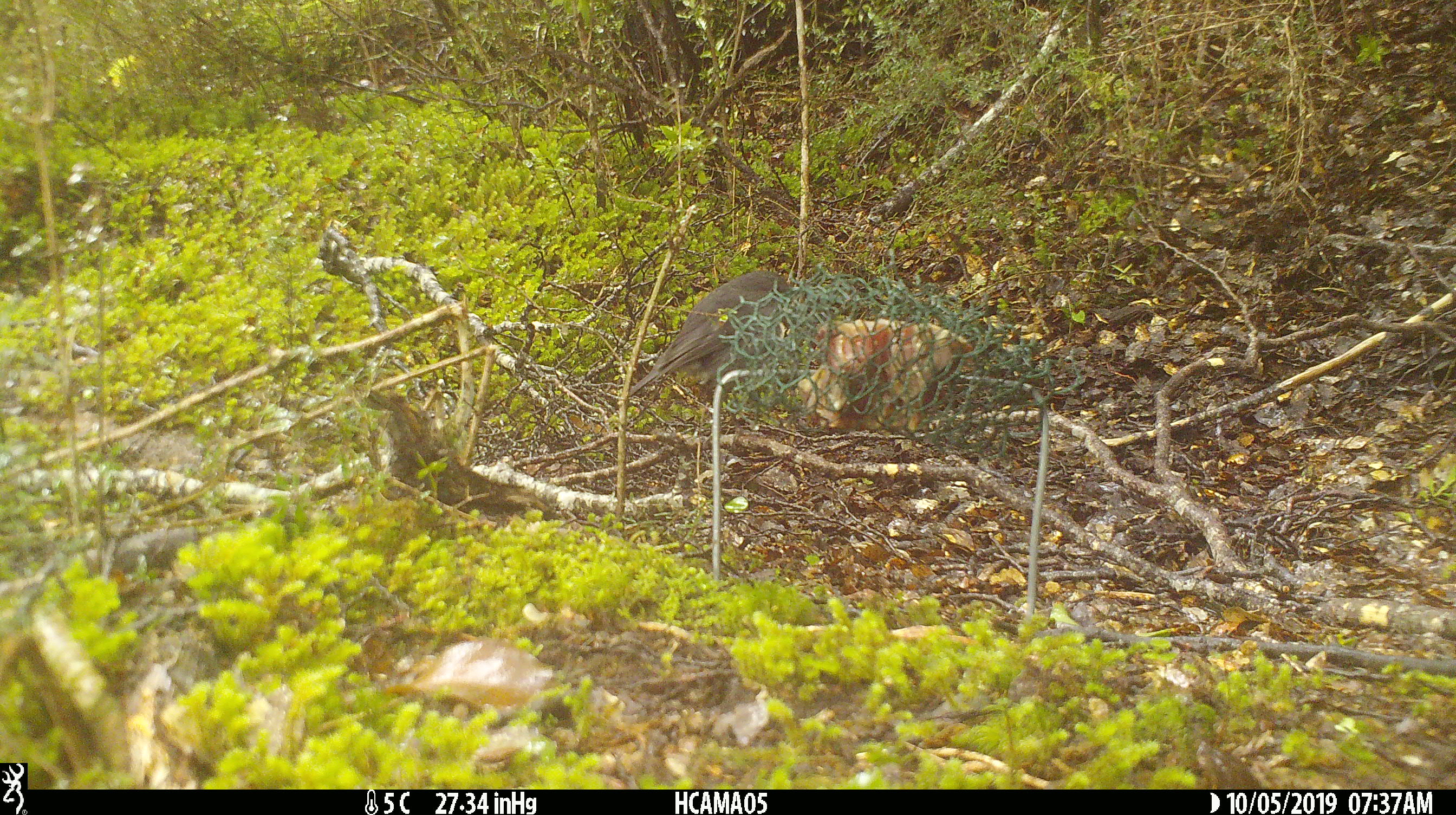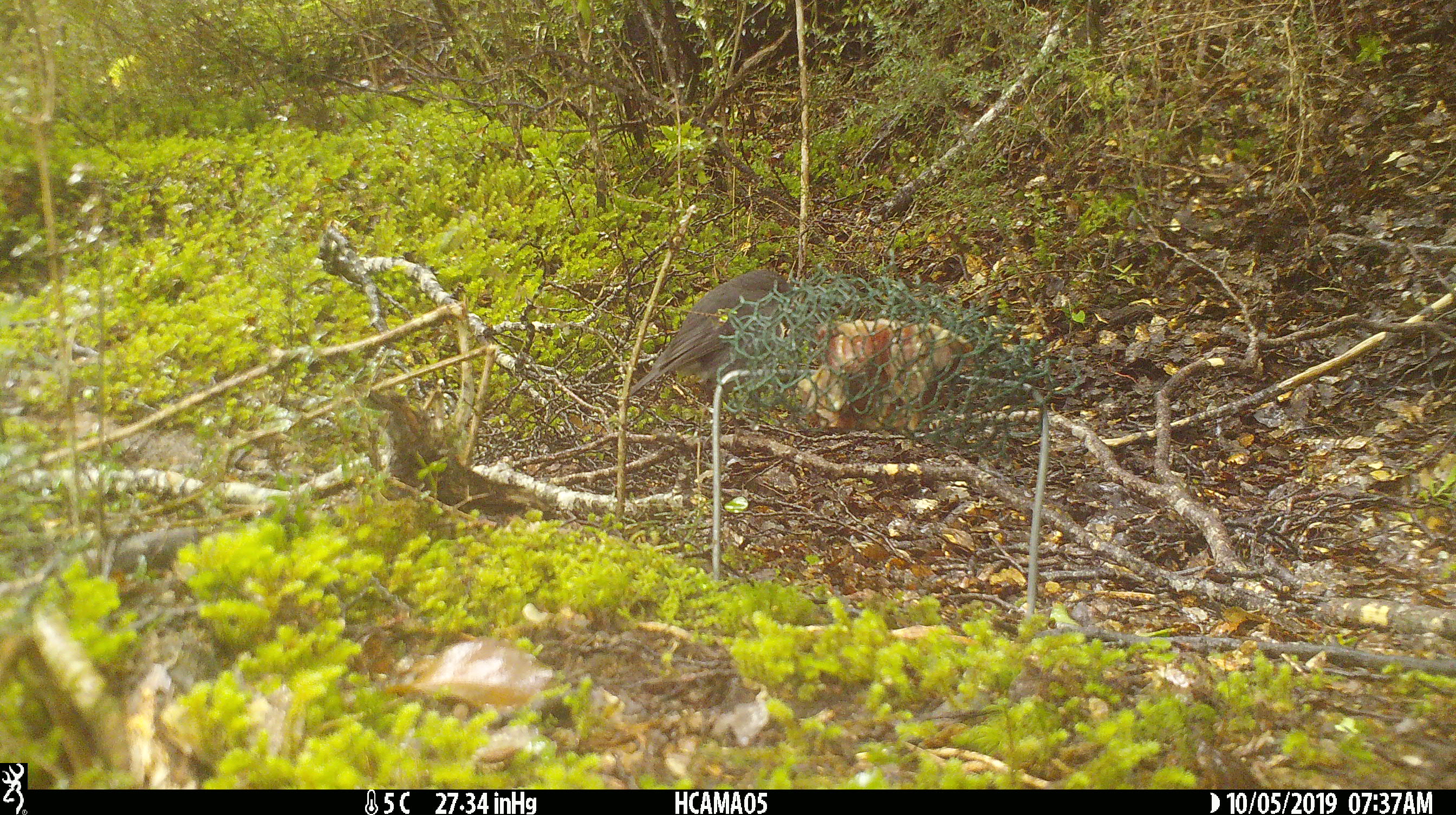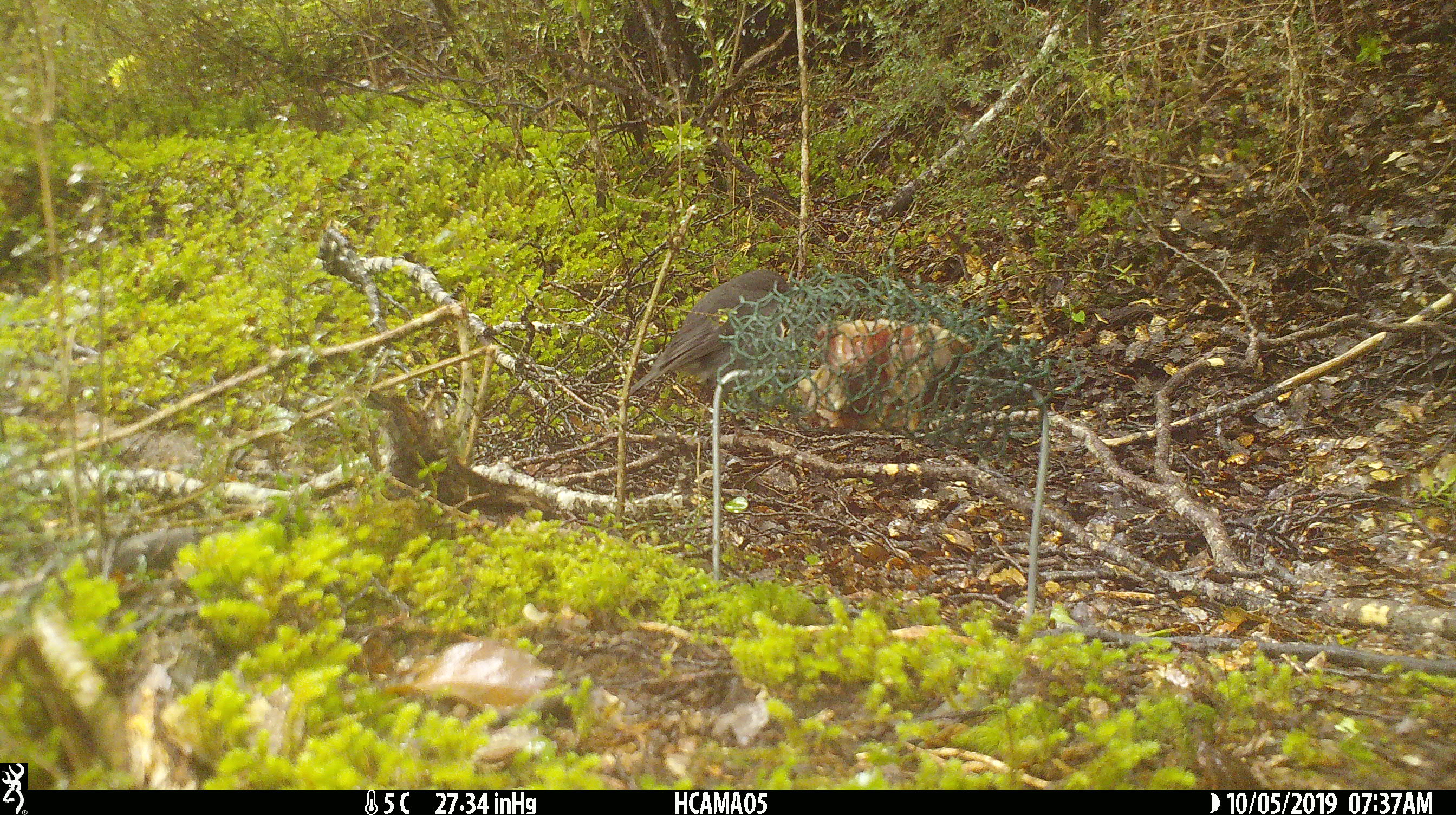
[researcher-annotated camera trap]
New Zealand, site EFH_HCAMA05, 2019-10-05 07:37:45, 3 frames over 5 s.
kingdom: Animalia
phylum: Chordata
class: Aves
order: Passeriformes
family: Petroicidae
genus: Petroica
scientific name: Petroica australis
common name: new zealand robin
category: robin